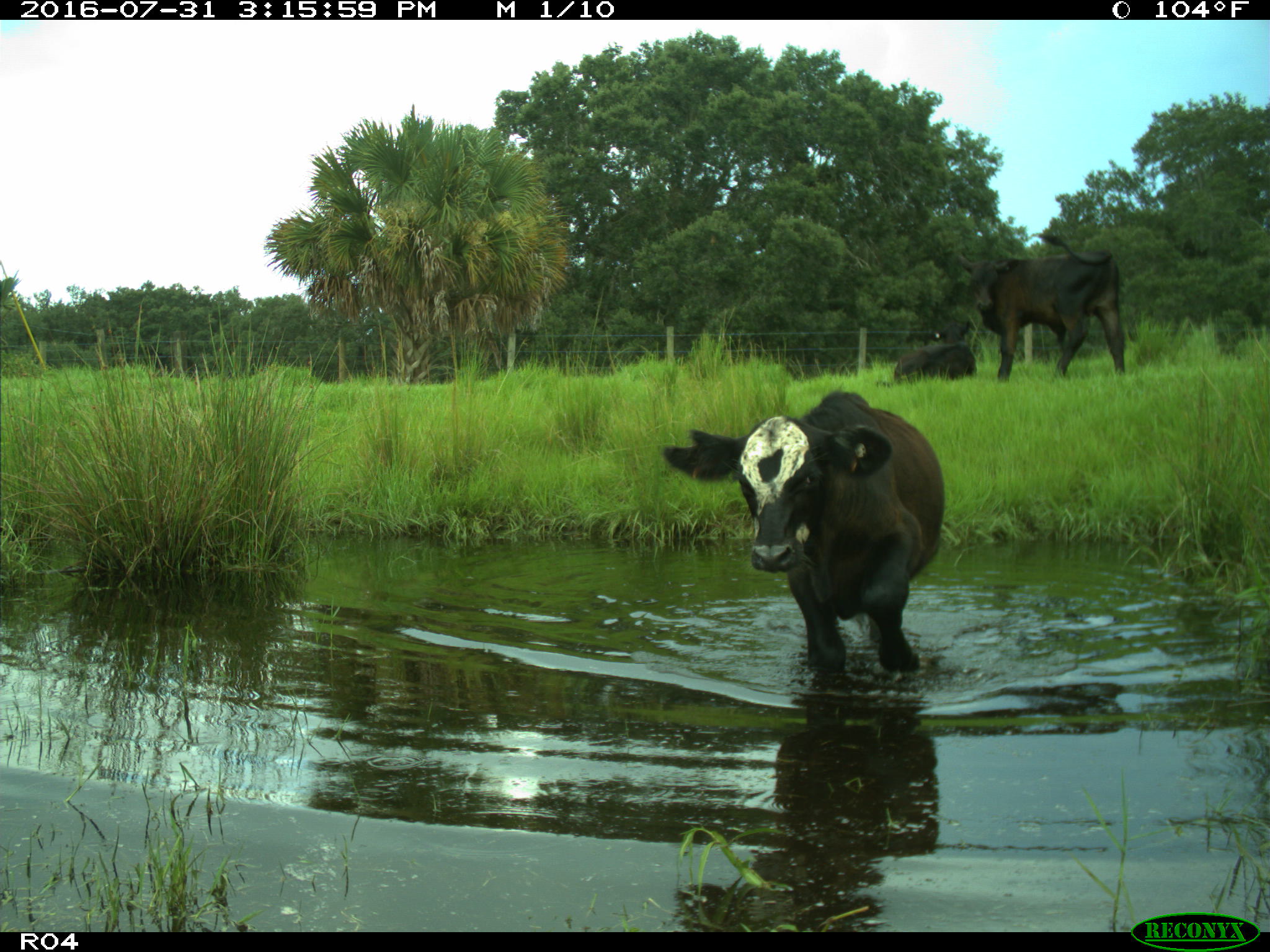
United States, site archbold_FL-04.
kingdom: Animalia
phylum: Chordata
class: Mammalia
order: Artiodactyla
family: Bovidae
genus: Bos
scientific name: Bos taurus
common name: domestic cow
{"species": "Bos taurus (domestic cow)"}